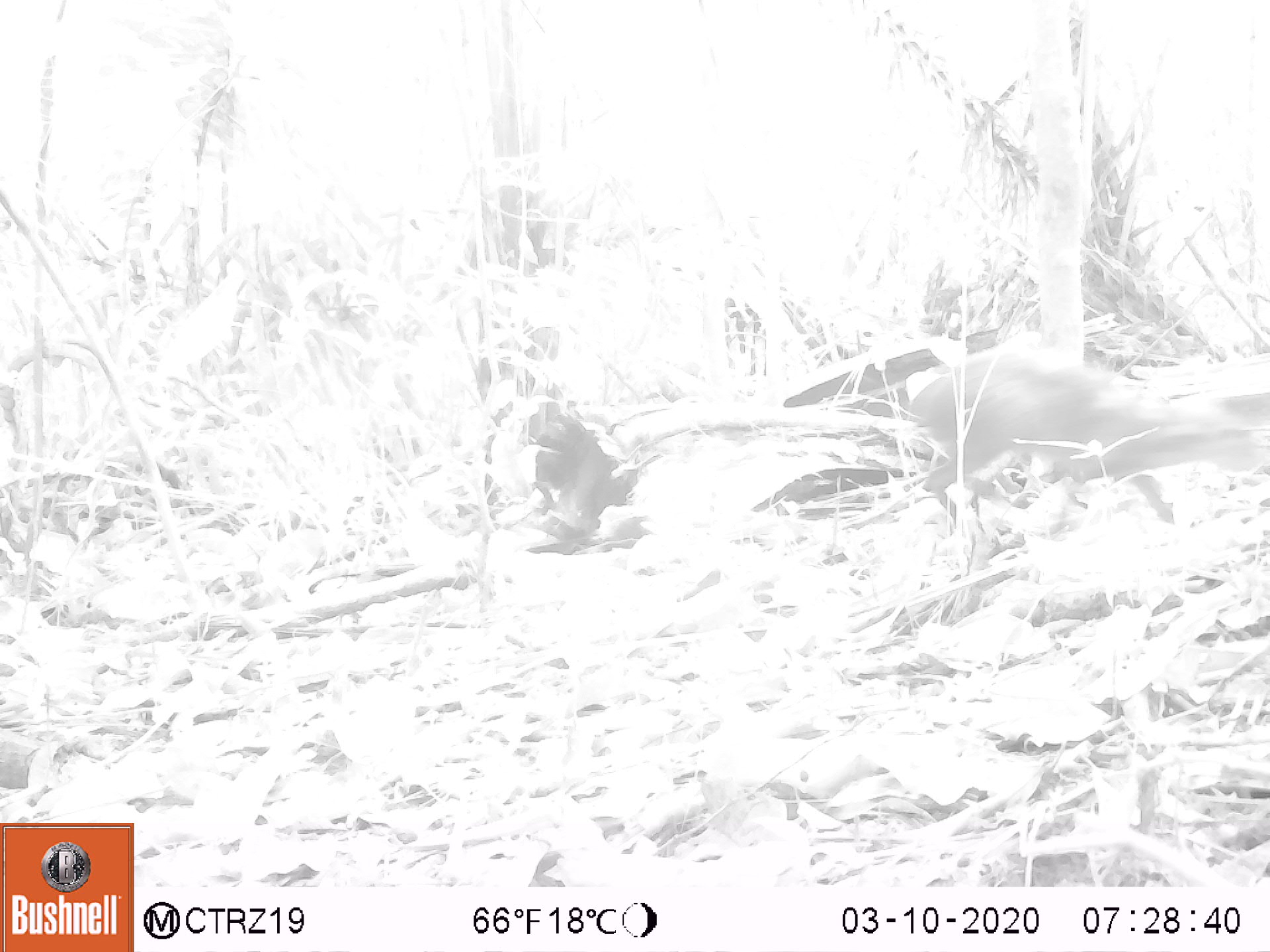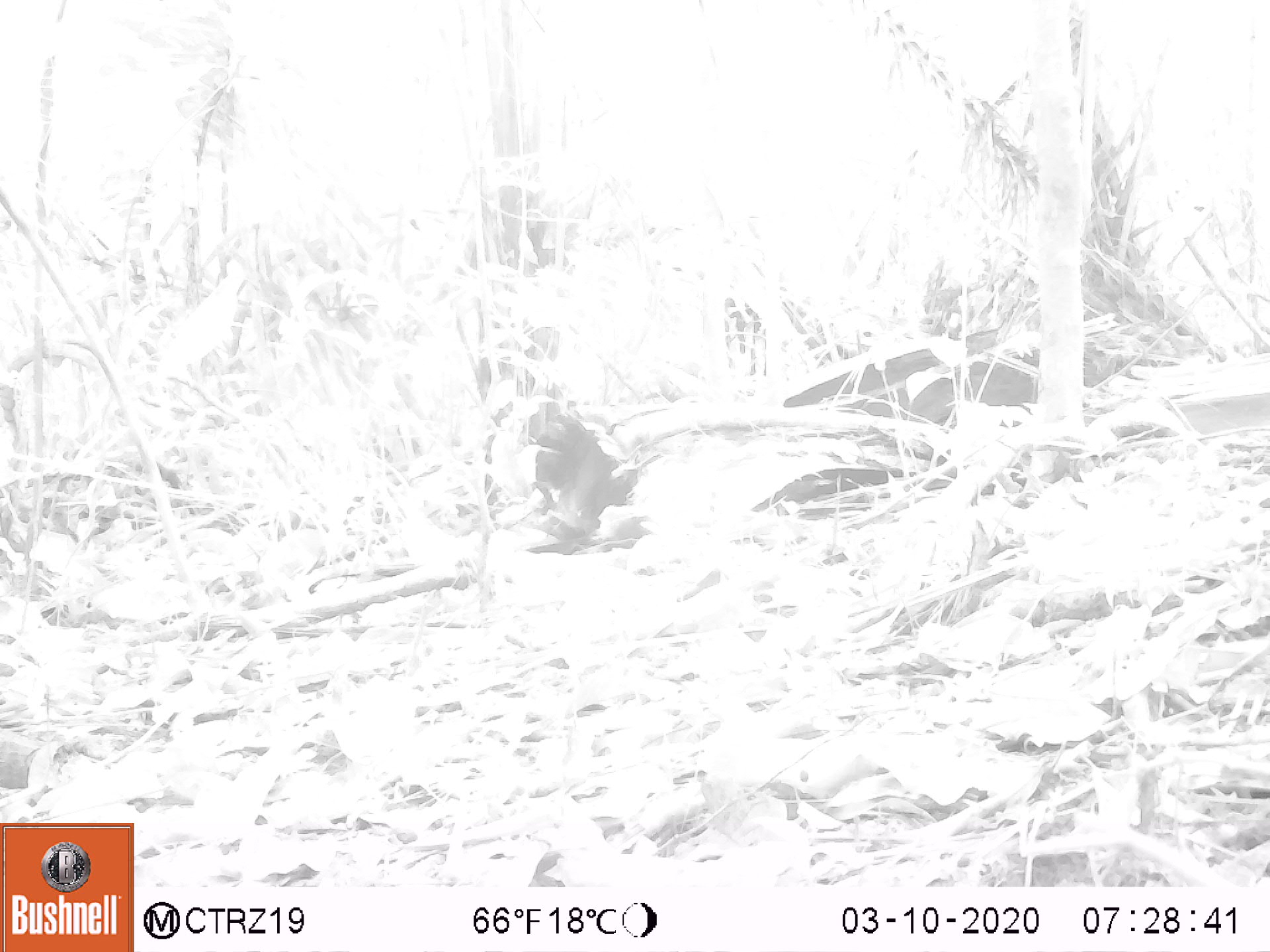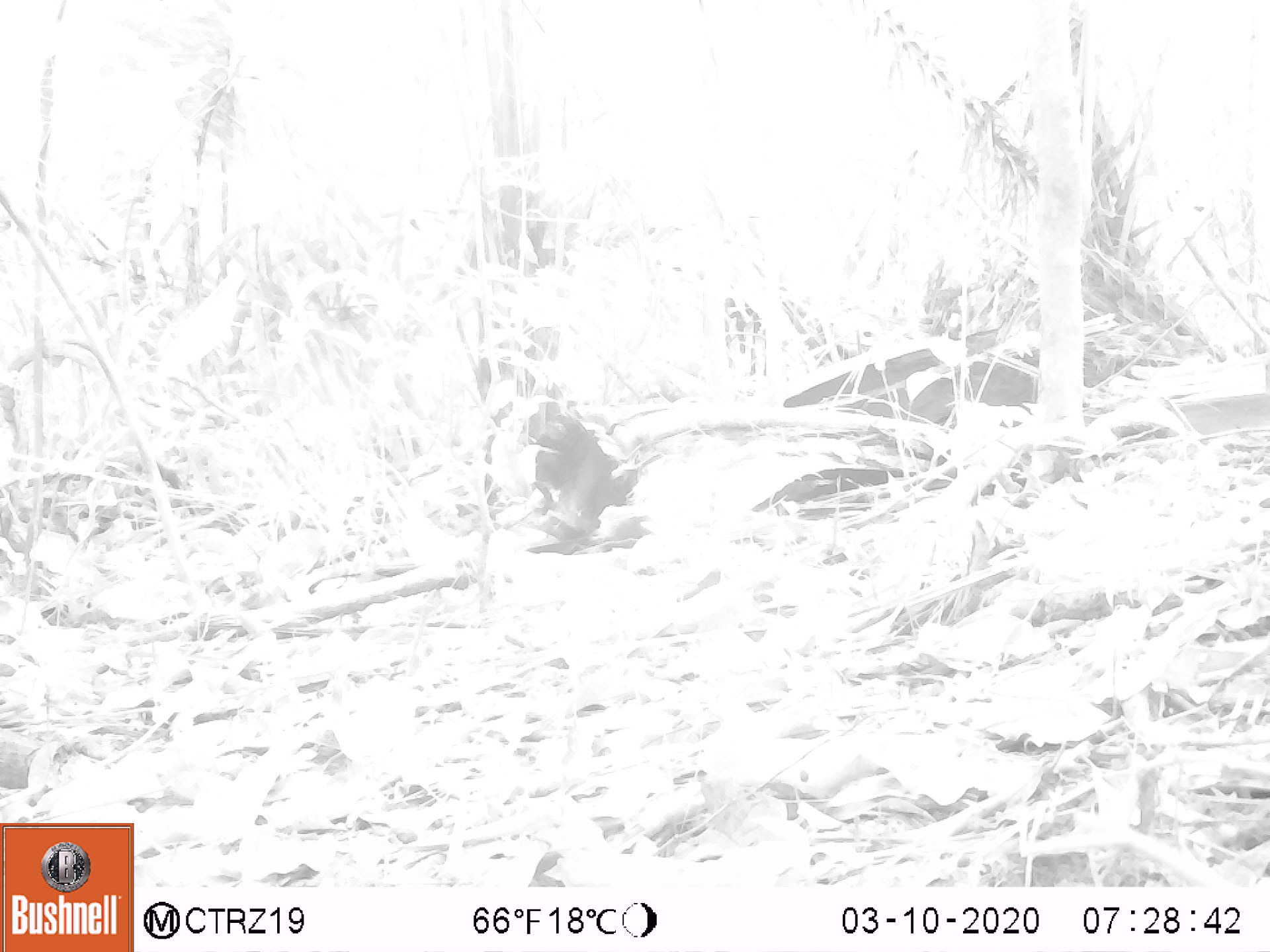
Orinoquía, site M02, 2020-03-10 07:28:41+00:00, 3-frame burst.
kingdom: Animalia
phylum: Chordata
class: Mammalia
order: Rodentia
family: Dasyproctidae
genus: Dasyprocta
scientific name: Dasyprocta fuliginosa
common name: black agouti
Black agouti (Dasyprocta fuliginosa).